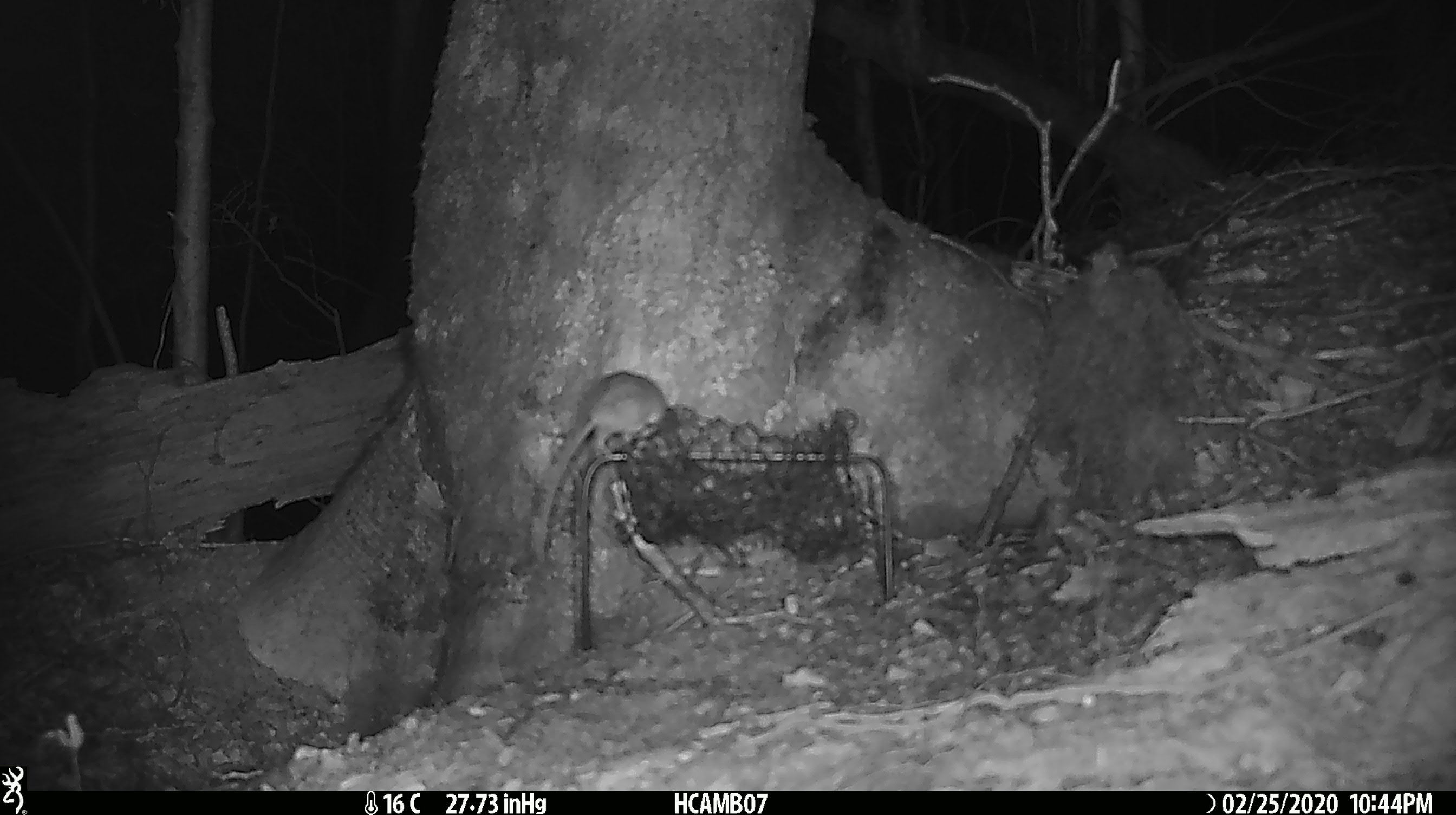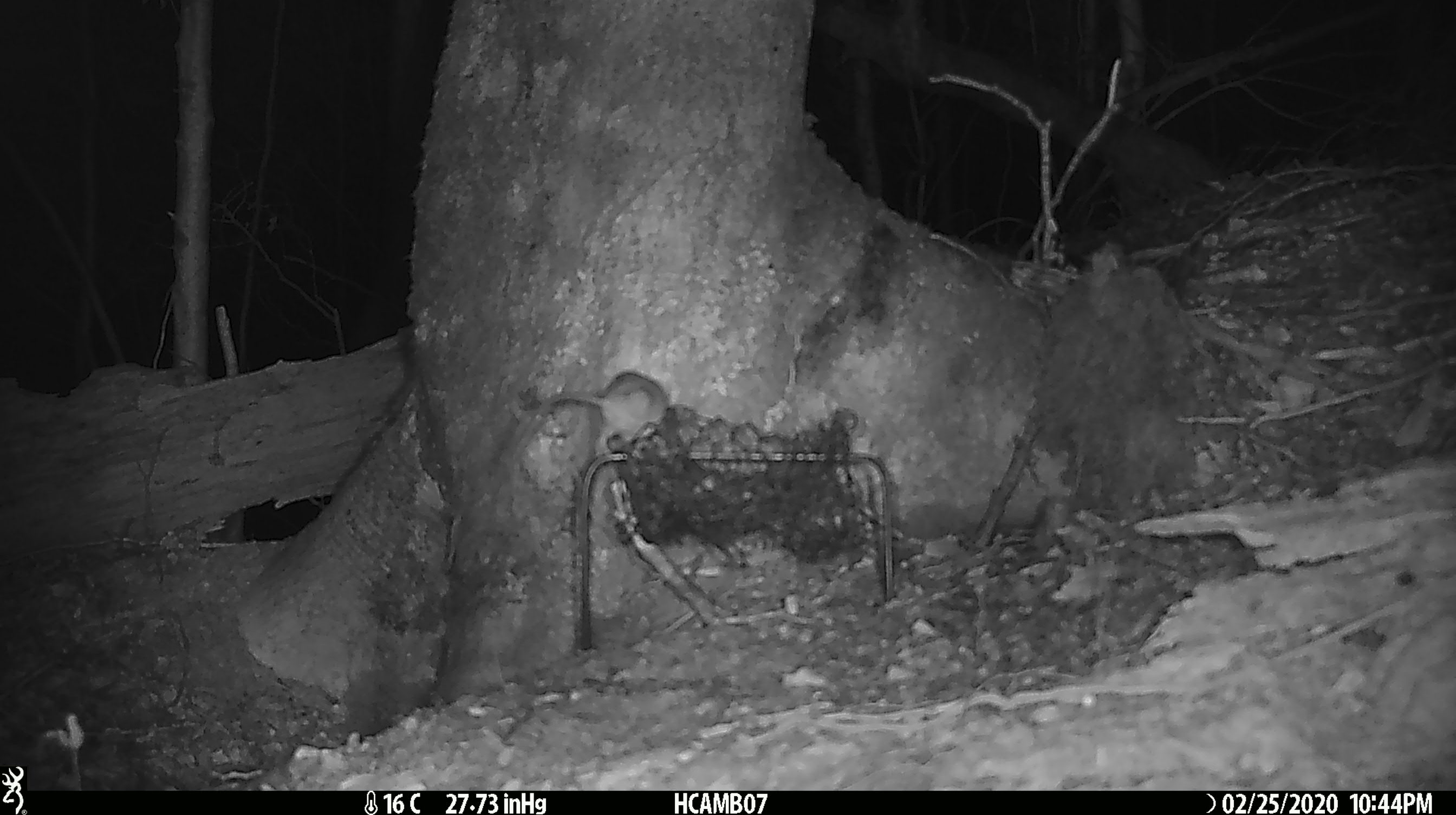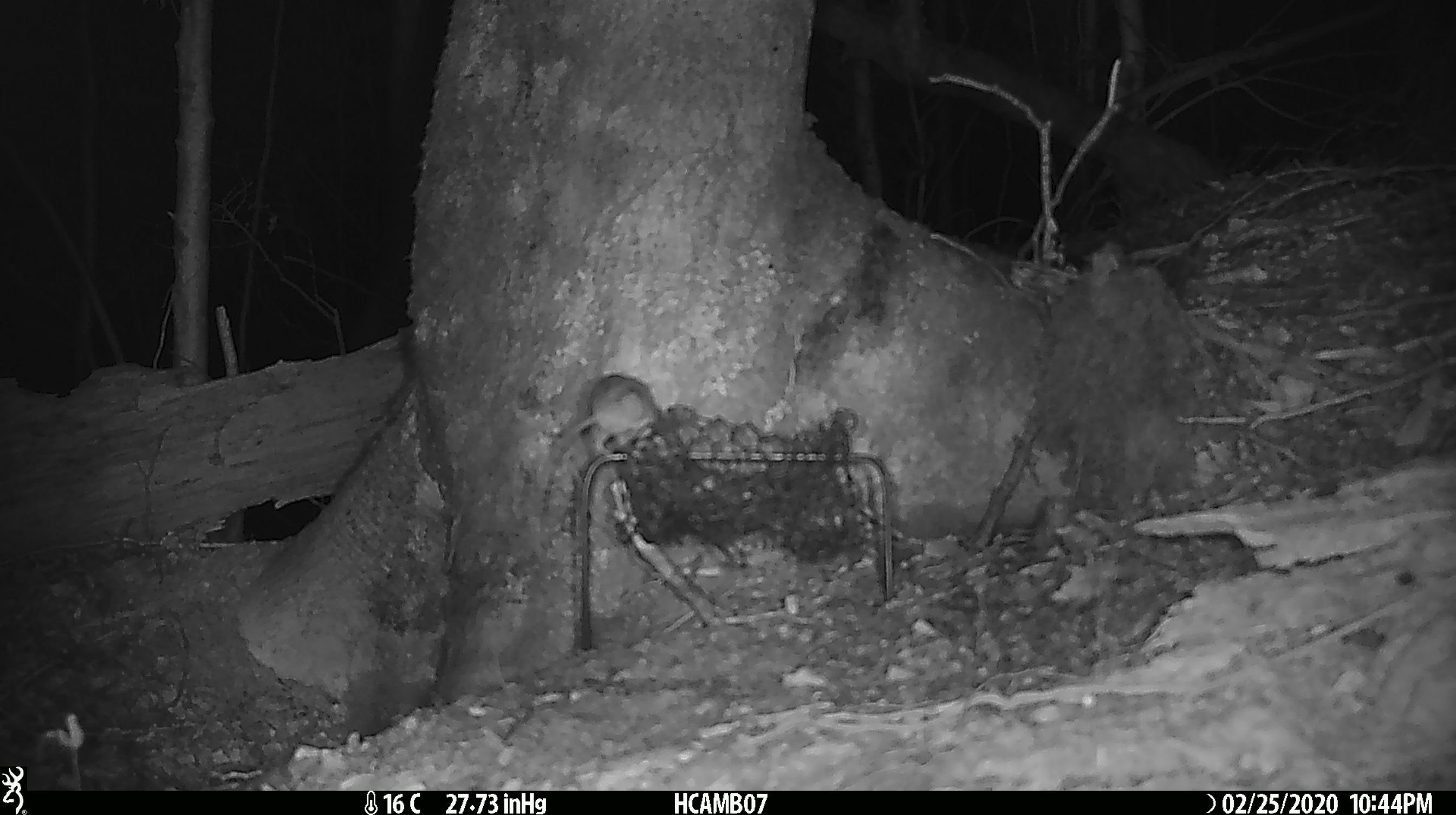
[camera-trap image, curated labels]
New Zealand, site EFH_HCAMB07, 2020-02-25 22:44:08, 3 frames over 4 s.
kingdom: Animalia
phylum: Chordata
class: Mammalia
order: Rodentia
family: Muridae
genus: Mus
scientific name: Mus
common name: mouse